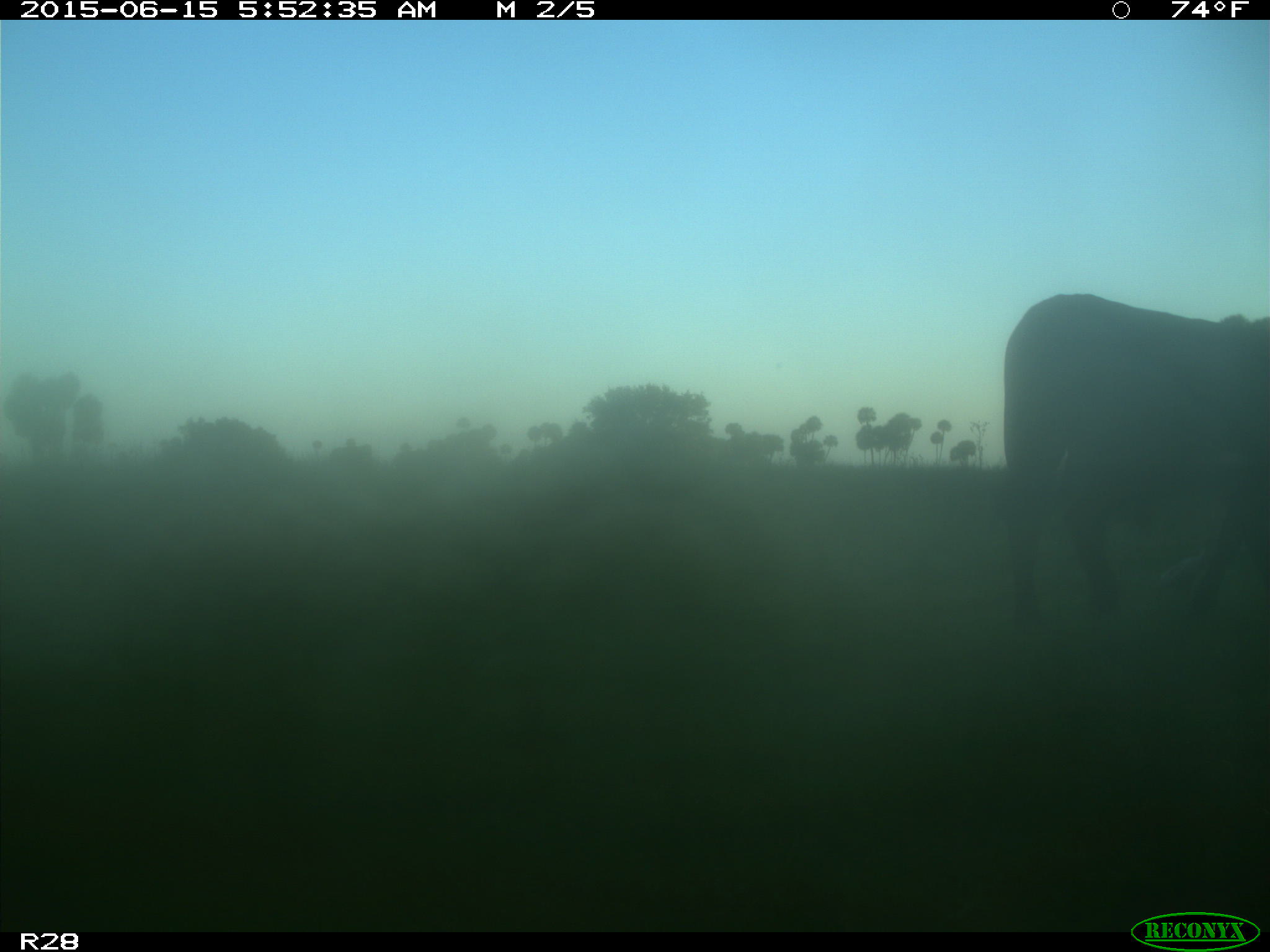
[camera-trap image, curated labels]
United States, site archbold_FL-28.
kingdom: Animalia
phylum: Chordata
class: Mammalia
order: Artiodactyla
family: Bovidae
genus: Bos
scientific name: Bos taurus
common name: domestic cow